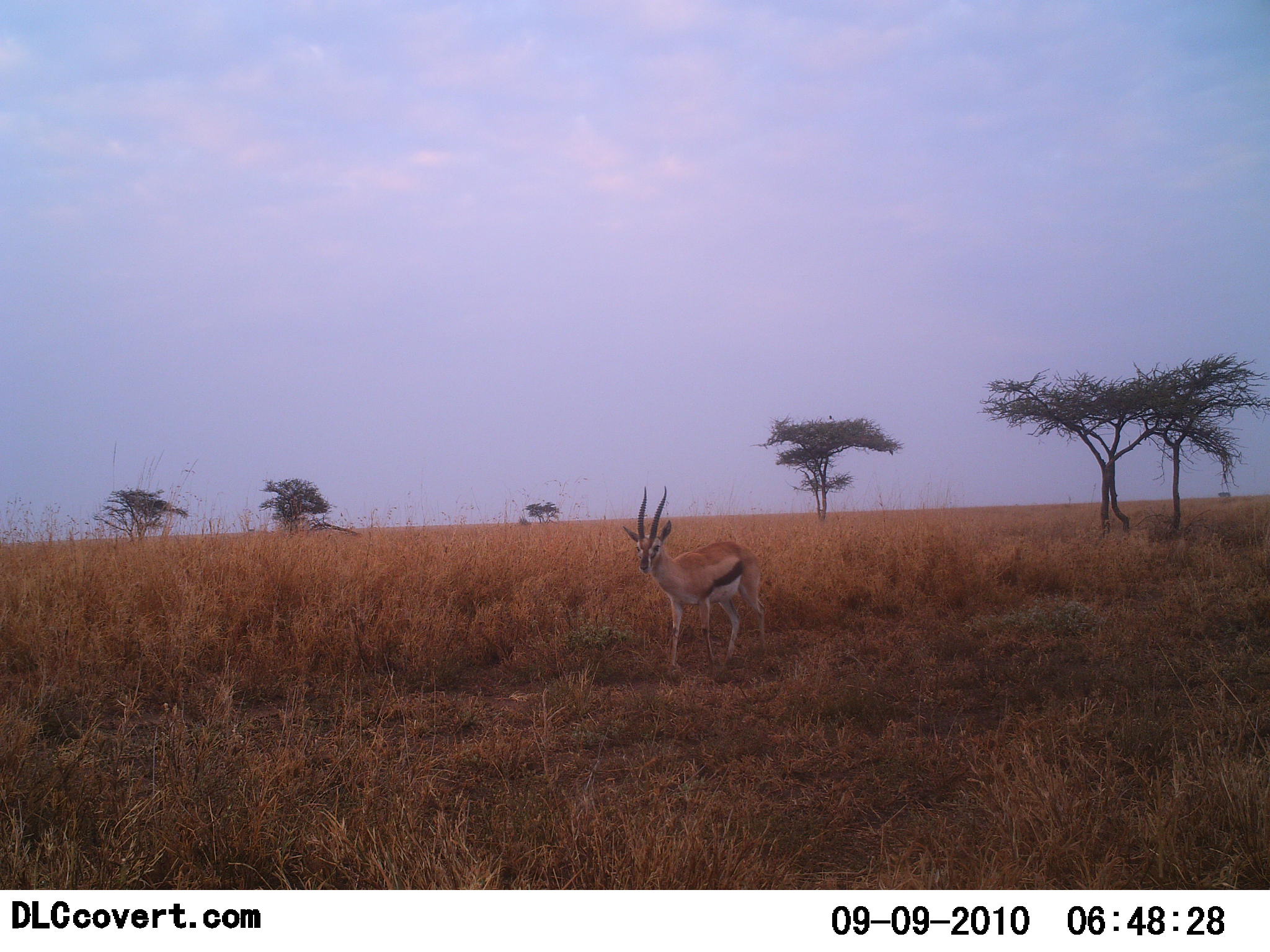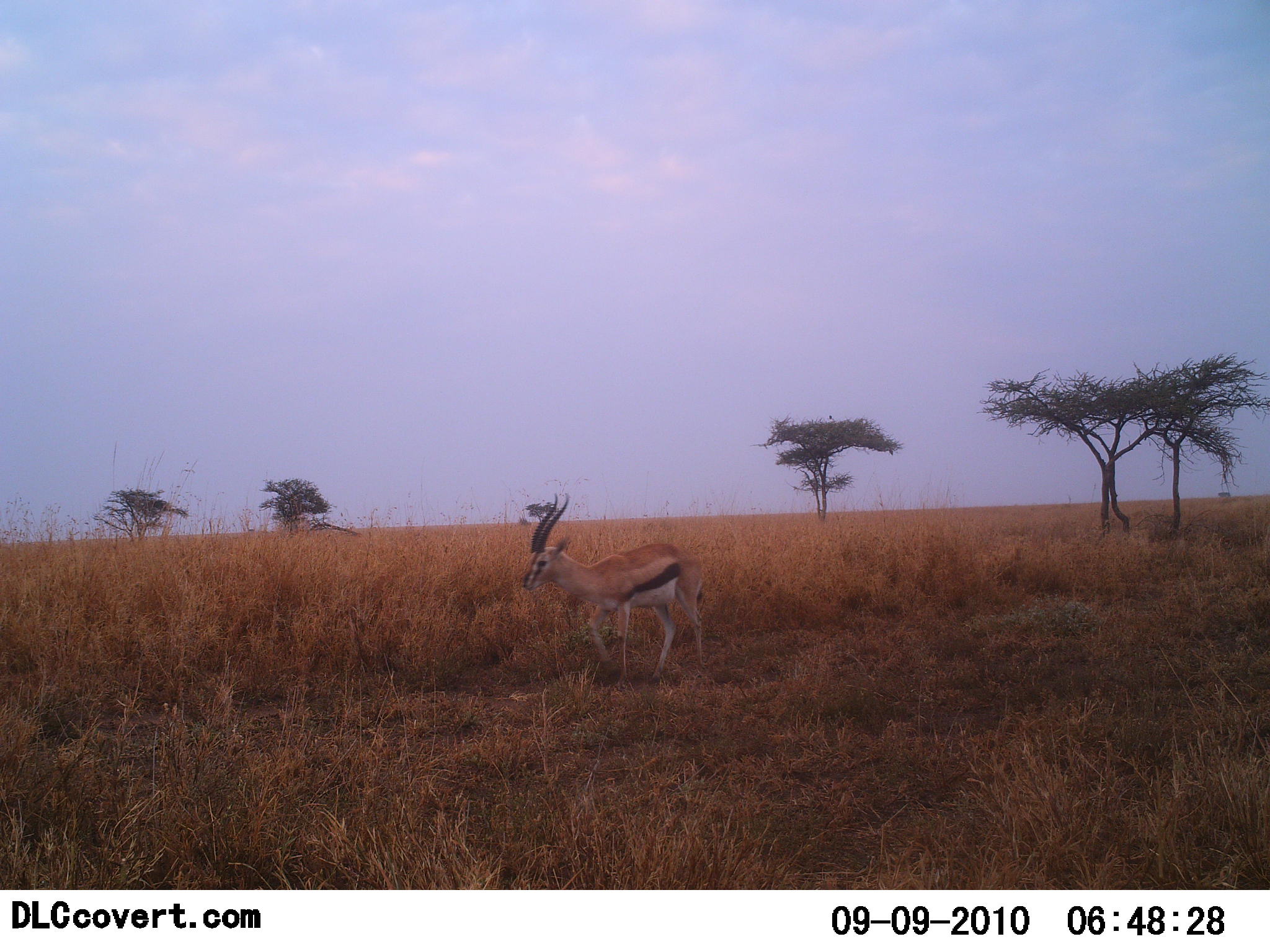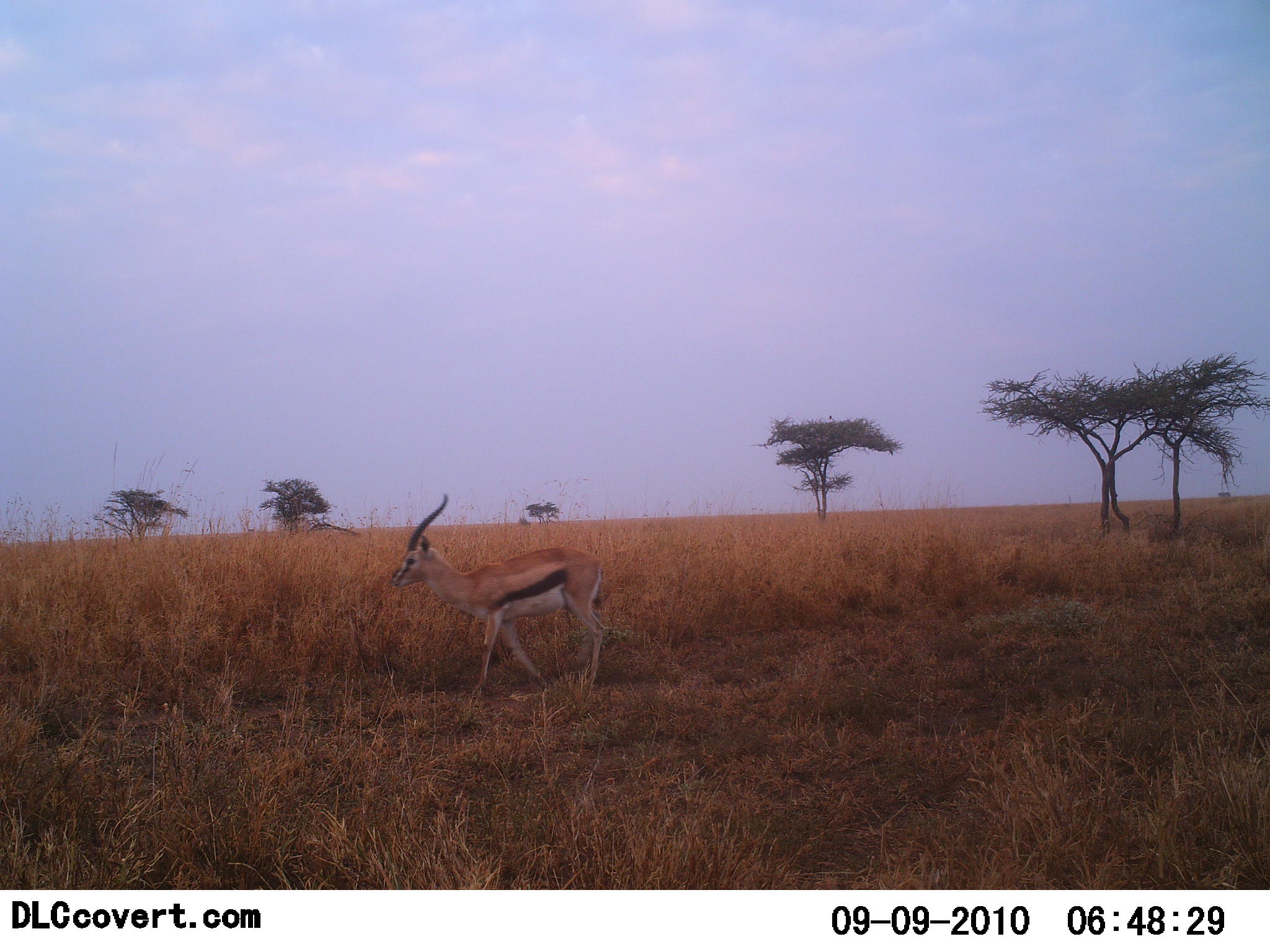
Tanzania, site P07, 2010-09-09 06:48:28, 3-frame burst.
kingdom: Animalia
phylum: Chordata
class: Mammalia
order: Artiodactyla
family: Bovidae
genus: Eudorcas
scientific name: Eudorcas thomsonii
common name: thomson's gazelle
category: gazellethomsons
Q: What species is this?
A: Gazellethomsons (thomson's gazelle) (Eudorcas thomsonii).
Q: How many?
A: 1.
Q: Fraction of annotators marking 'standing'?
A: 10%.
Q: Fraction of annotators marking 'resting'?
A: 0%.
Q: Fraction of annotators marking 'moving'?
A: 95%.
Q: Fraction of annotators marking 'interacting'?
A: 0%.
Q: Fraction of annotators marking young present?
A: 0%.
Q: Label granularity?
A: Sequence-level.